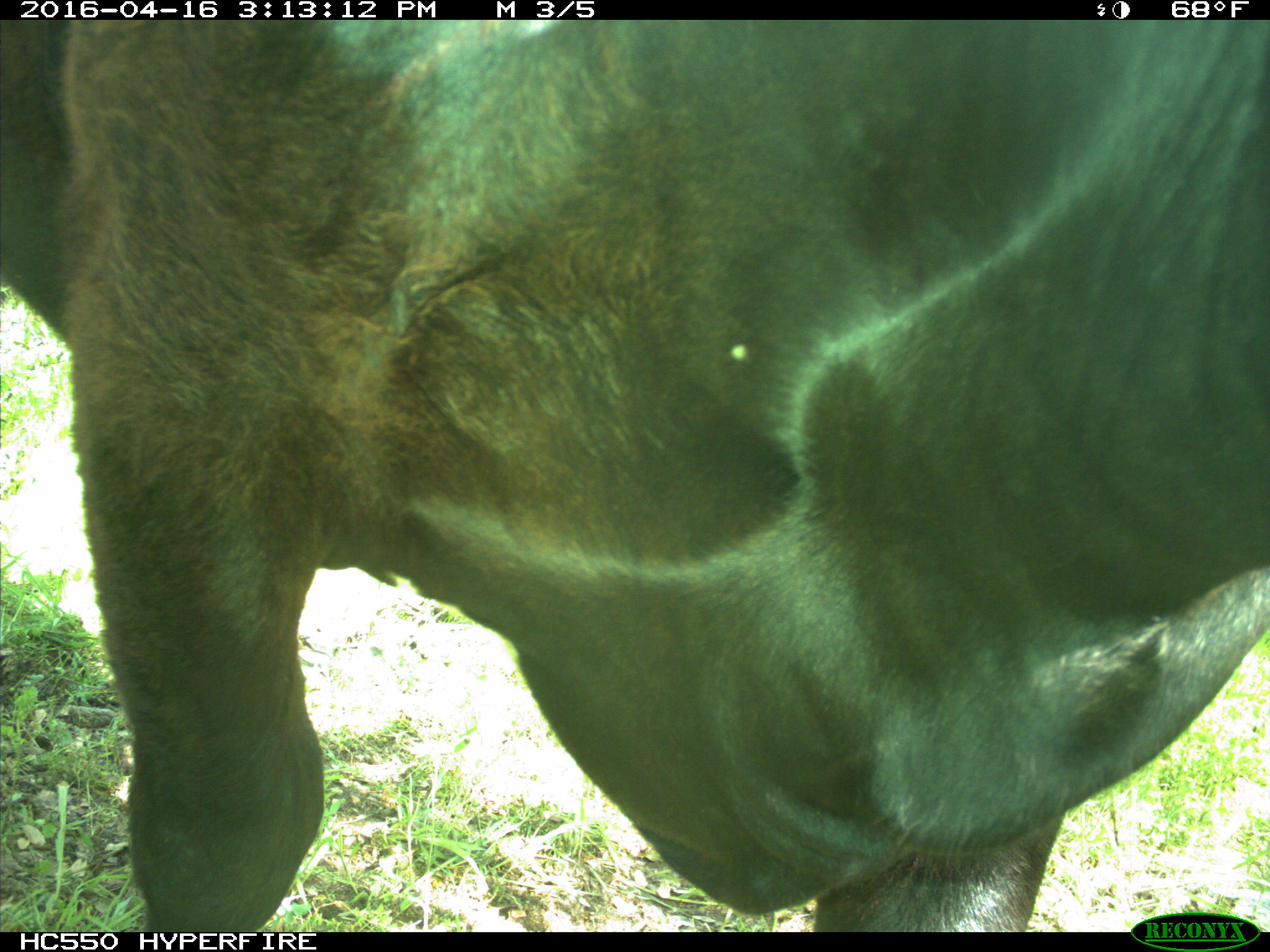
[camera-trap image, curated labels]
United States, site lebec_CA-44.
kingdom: Animalia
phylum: Chordata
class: Mammalia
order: Artiodactyla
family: Bovidae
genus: Bos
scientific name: Bos taurus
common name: domestic cow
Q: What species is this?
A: Bos taurus (domestic cow).